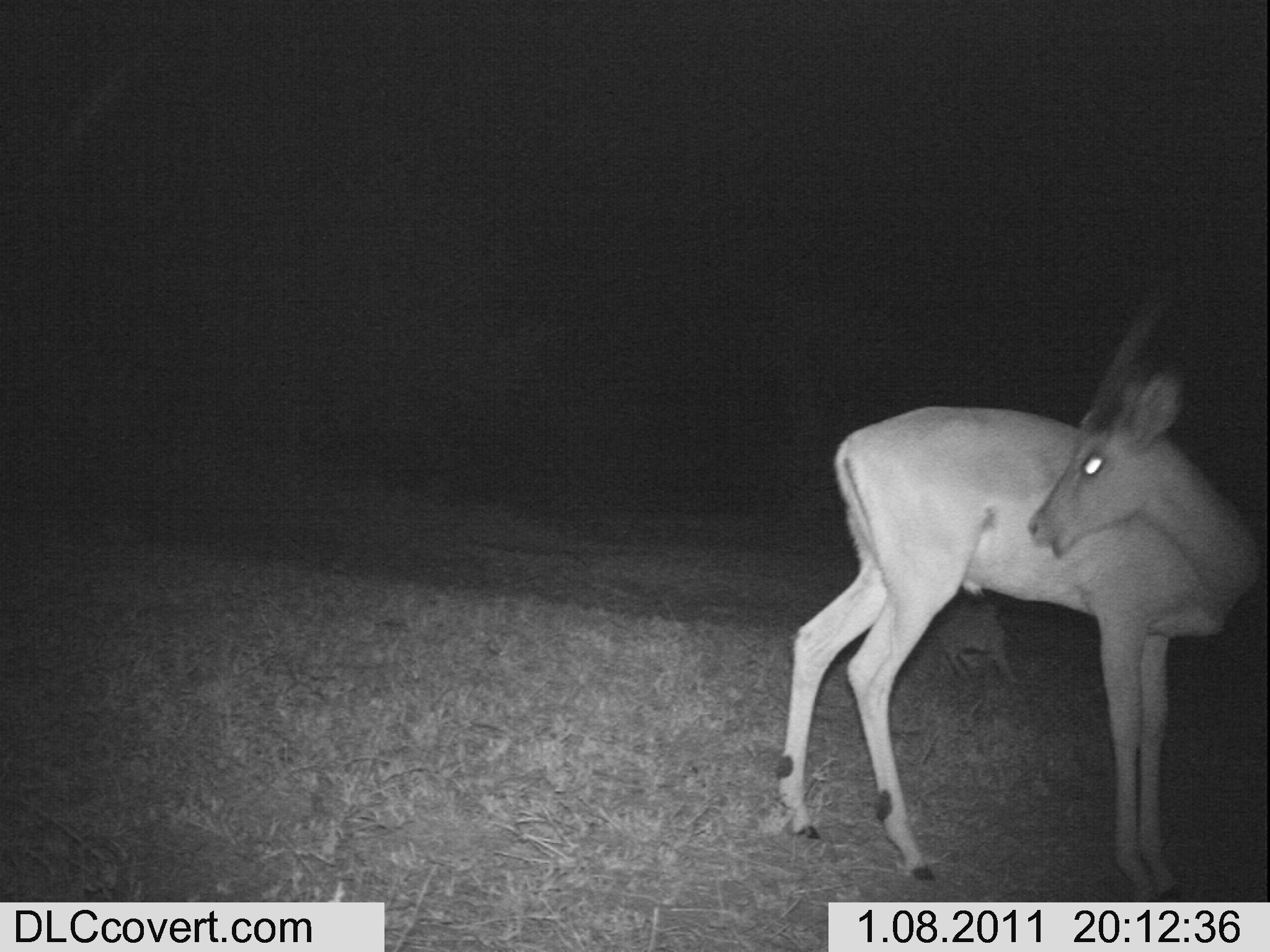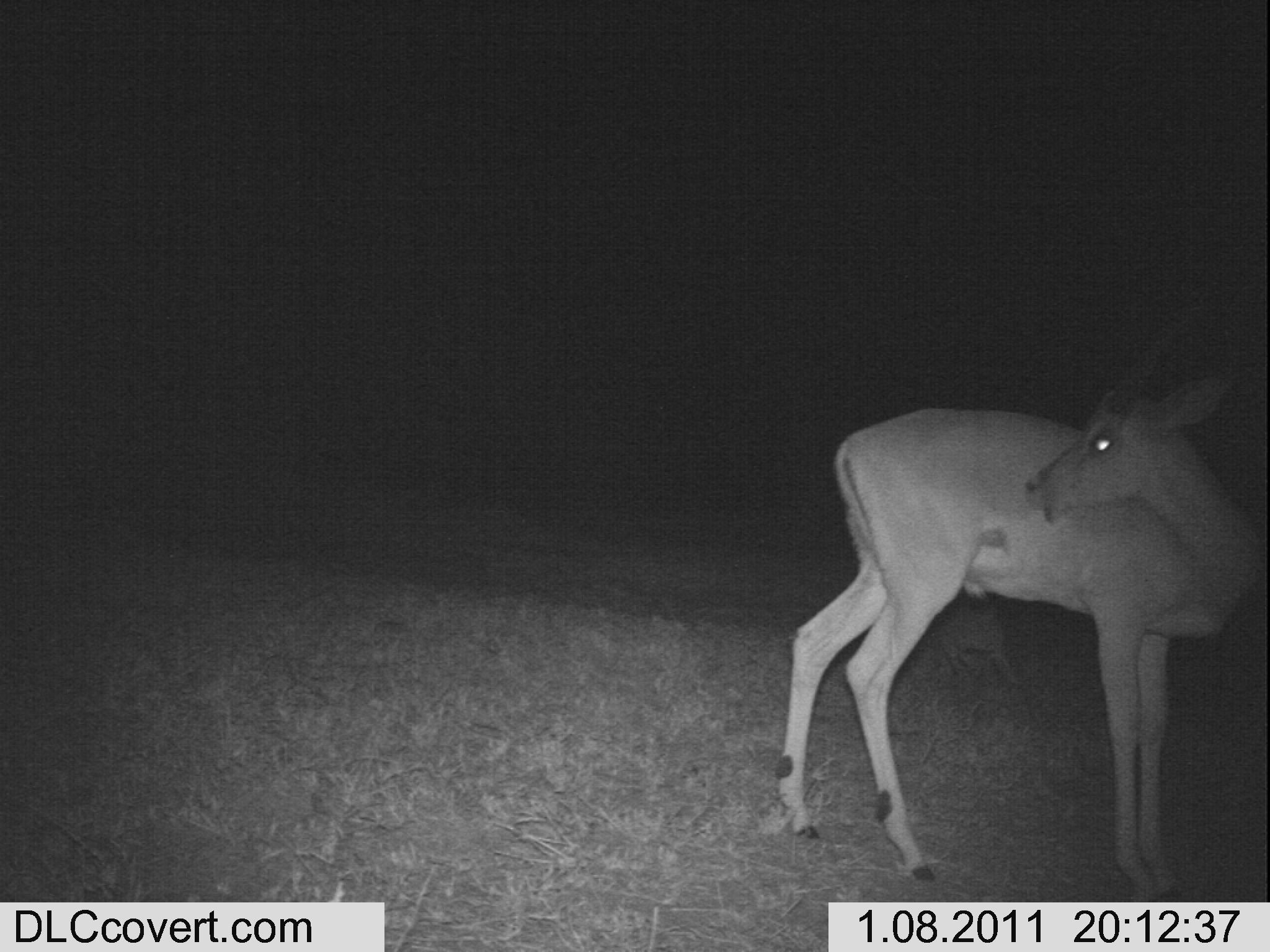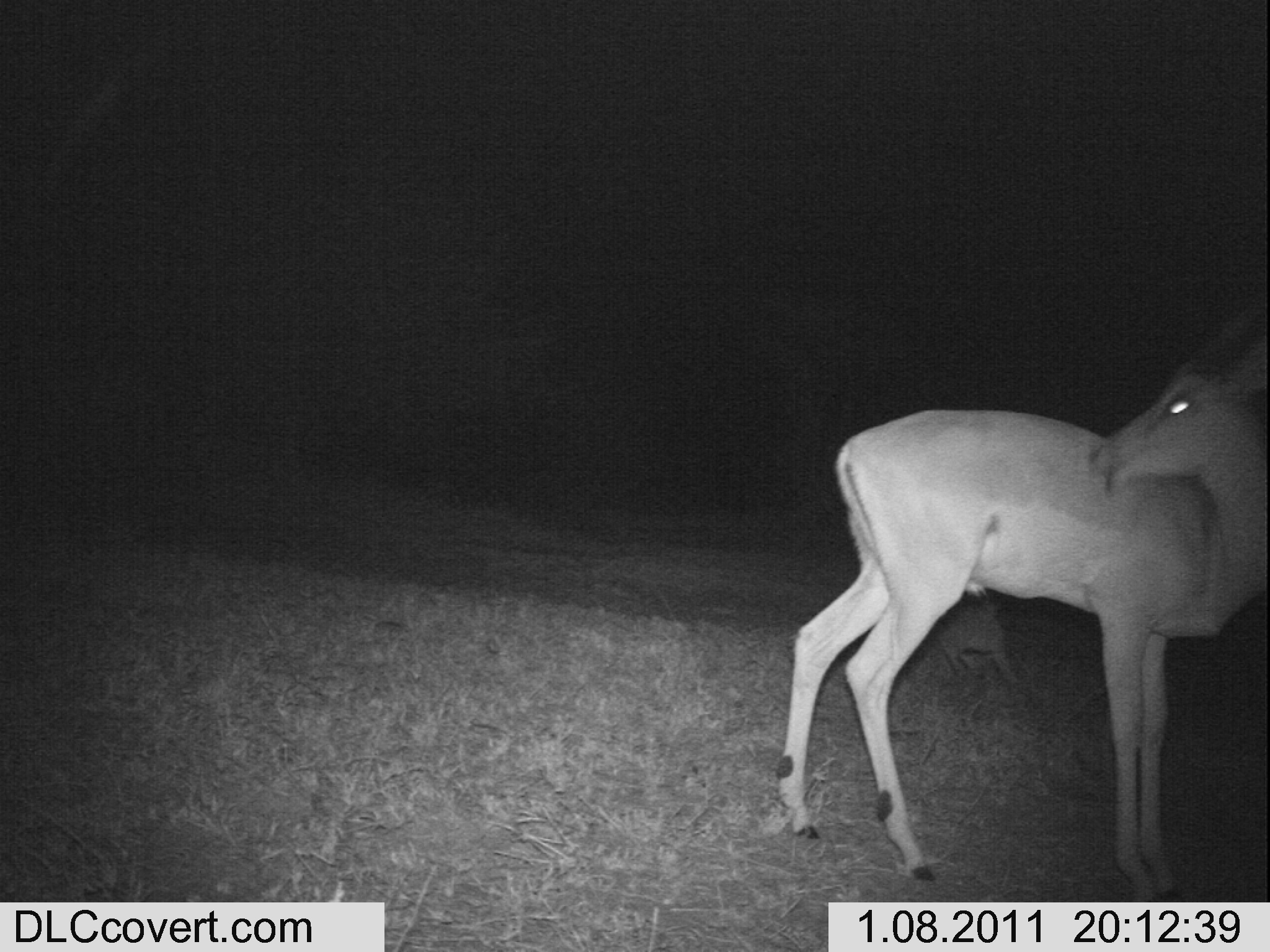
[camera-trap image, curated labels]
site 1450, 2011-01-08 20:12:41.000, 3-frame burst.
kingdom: Animalia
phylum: Chordata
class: Mammalia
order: Artiodactyla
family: Bovidae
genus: Aepyceros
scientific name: Aepyceros melampus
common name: impala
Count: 2.